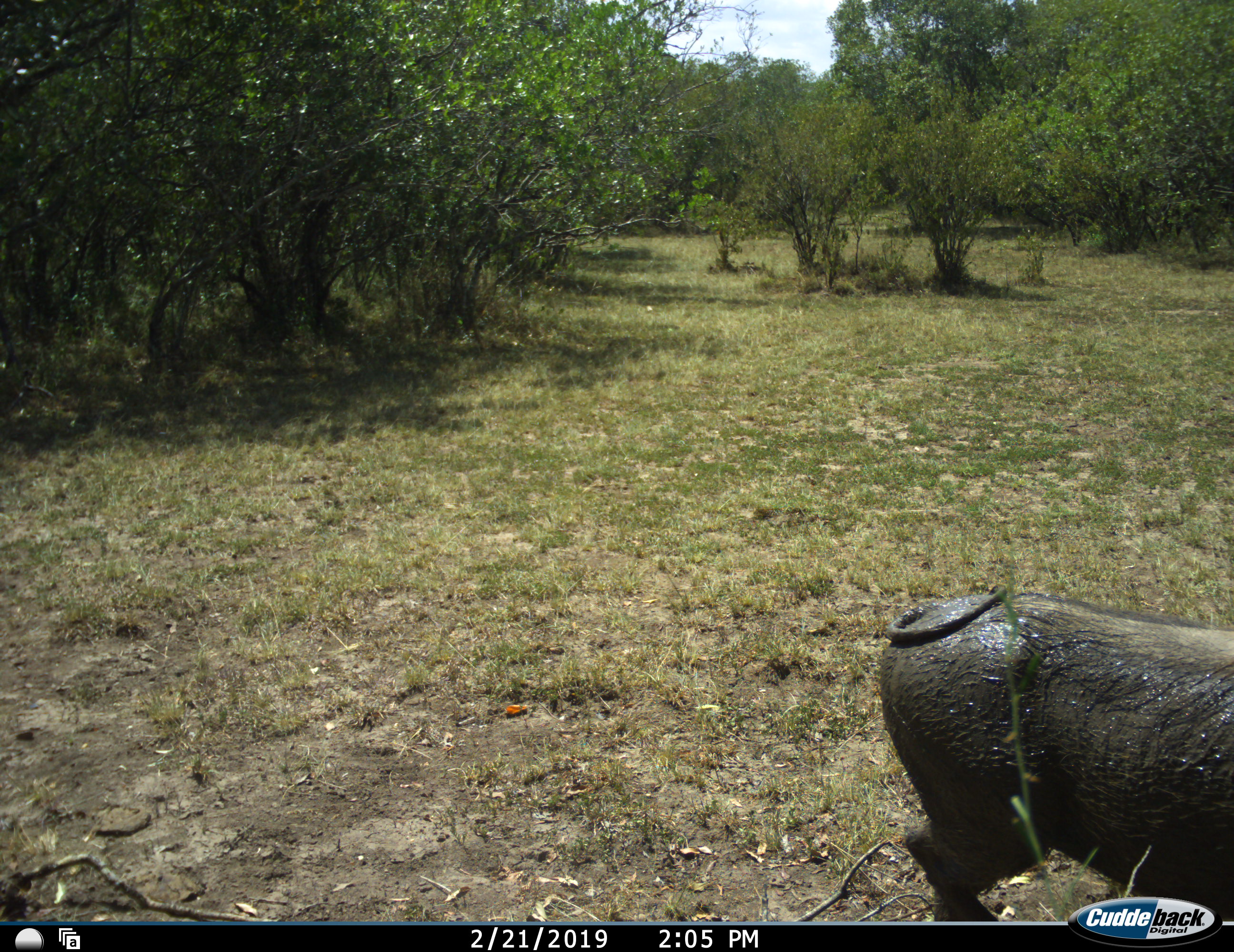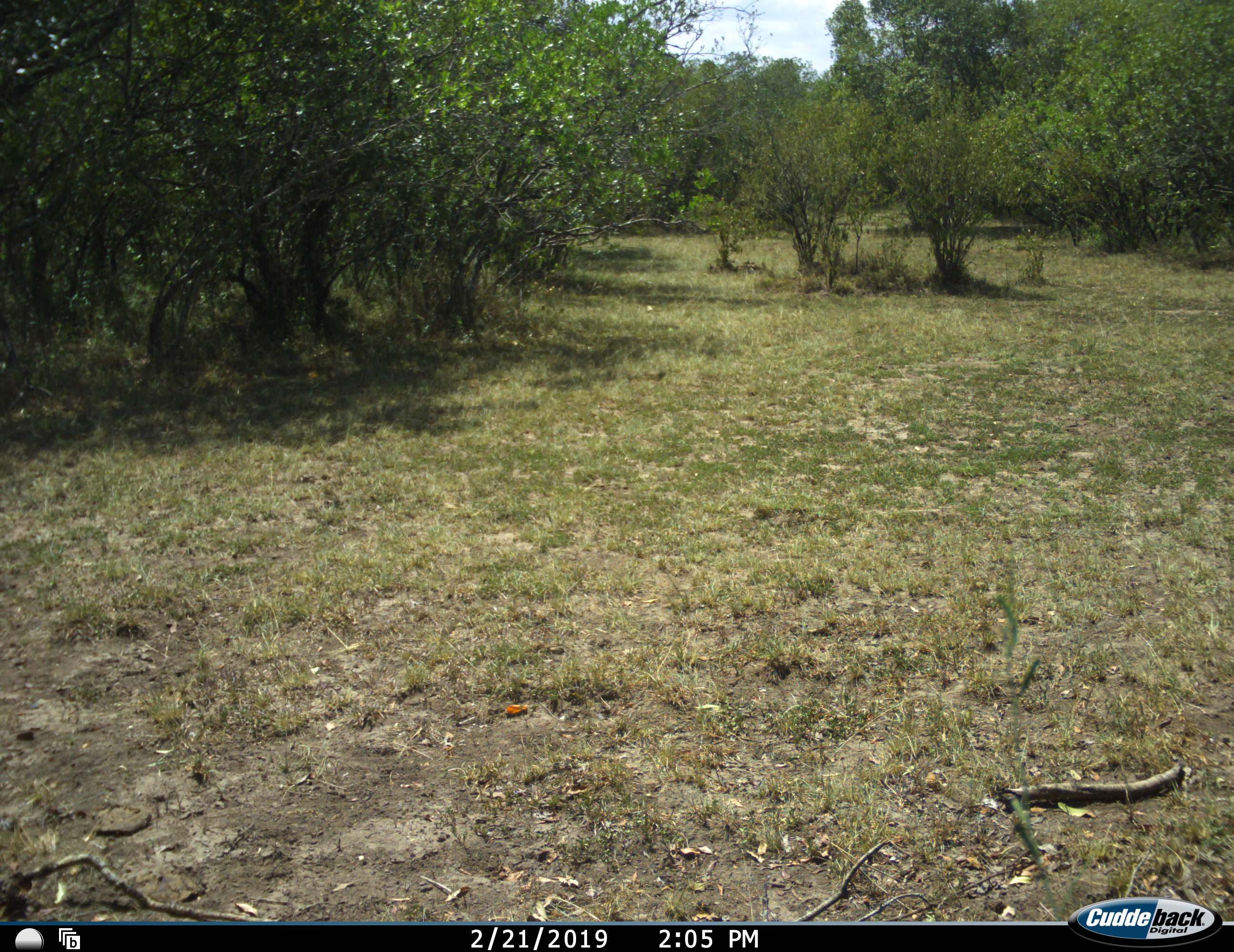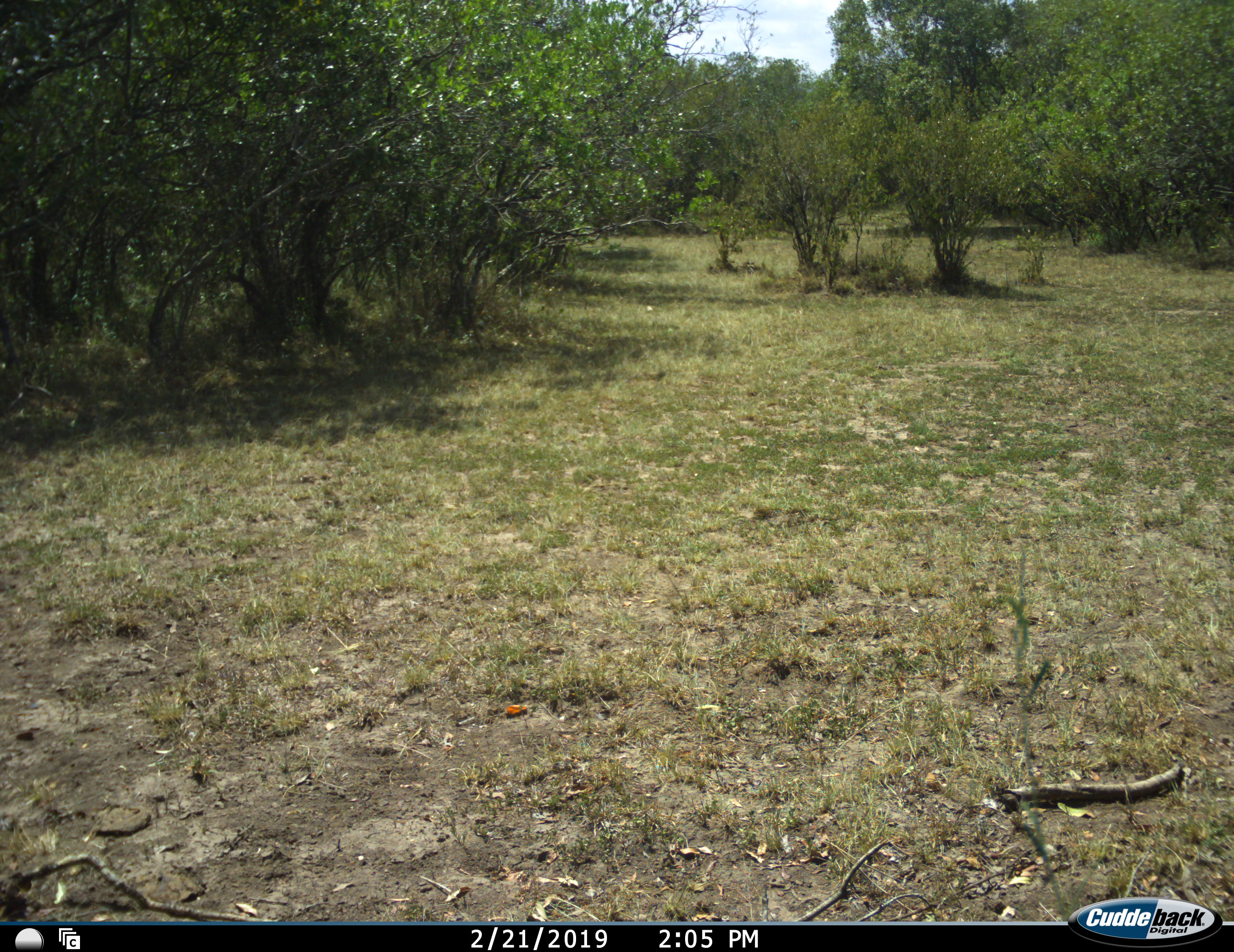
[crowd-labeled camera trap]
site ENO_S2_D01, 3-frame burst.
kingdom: Animalia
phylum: Chordata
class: Mammalia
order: Artiodactyla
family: Suidae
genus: Phacochoerus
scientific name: Phacochoerus africanus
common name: warthog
Warthog (Phacochoerus africanus), count 1. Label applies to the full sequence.